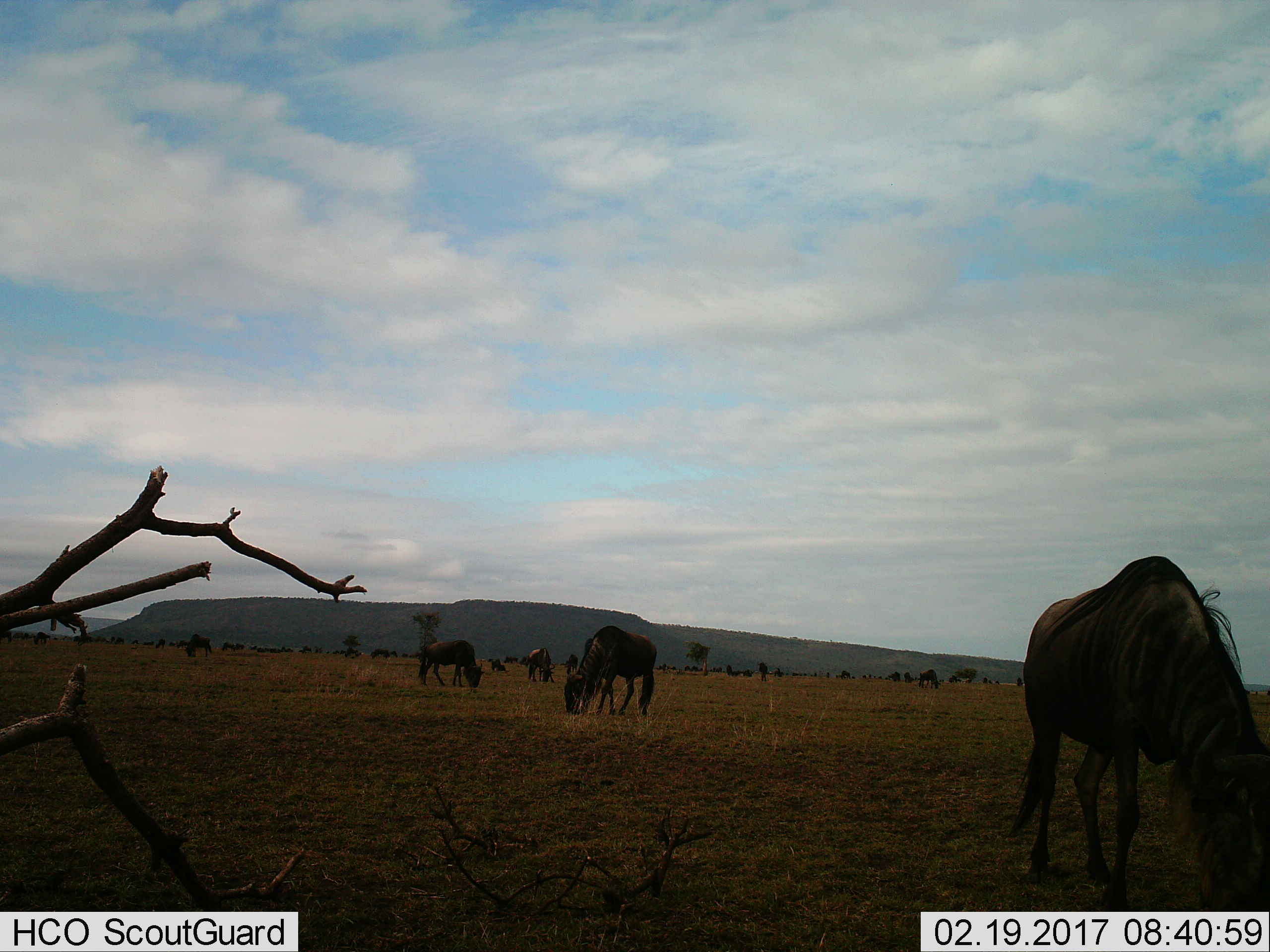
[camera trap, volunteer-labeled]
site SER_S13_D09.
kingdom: Animalia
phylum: Chordata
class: Mammalia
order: Artiodactyla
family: Bovidae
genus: Connochaetes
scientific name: Connochaetes taurinus taurinus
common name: blue wildebeest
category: wildebeestblue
Wildebeestblue (blue wildebeest) (Connochaetes taurinus taurinus), count 11-50. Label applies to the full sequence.